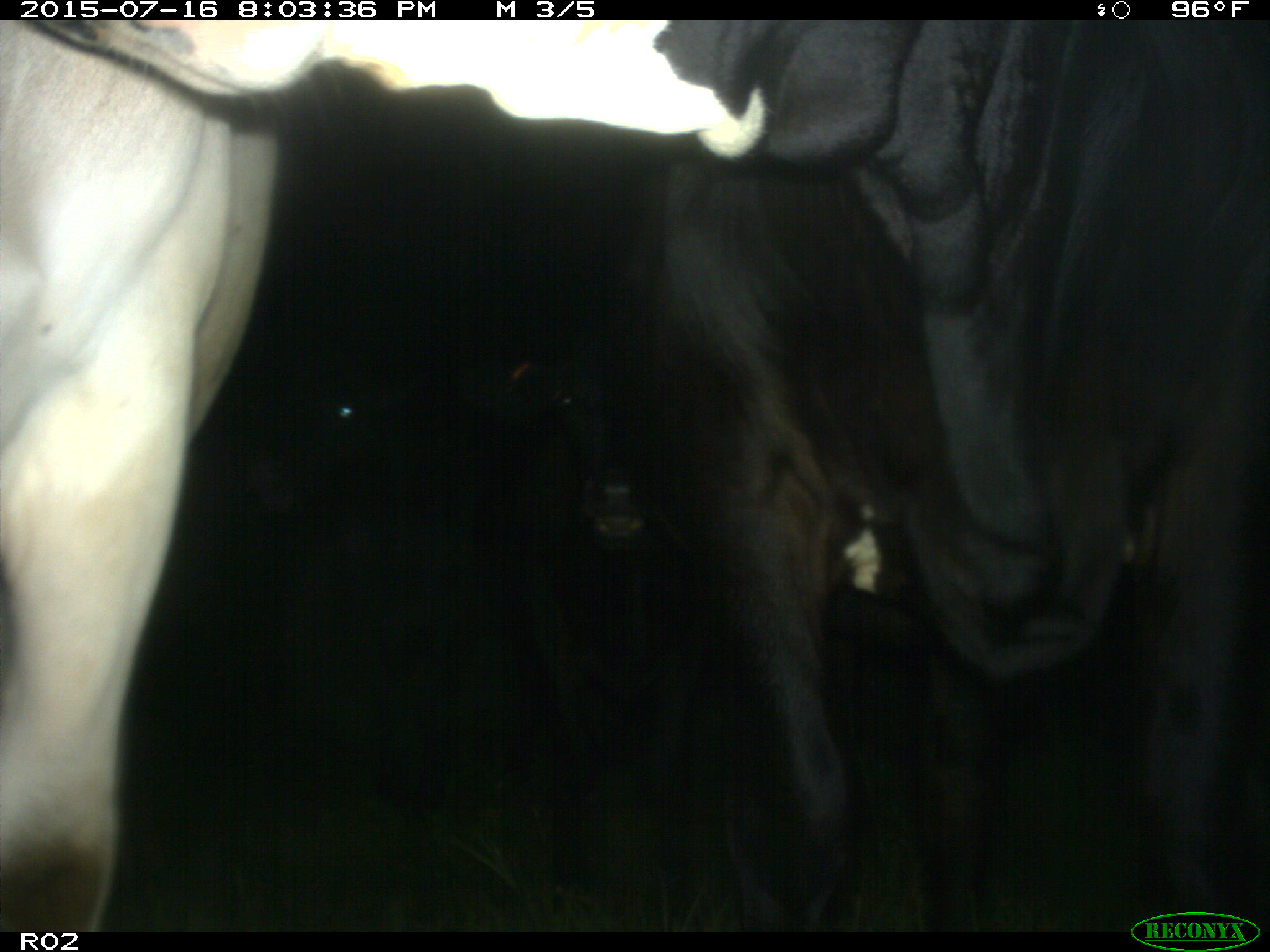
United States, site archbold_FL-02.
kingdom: Animalia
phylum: Chordata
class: Mammalia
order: Artiodactyla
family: Bovidae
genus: Bos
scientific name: Bos taurus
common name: domestic cow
Bos taurus (domestic cow).